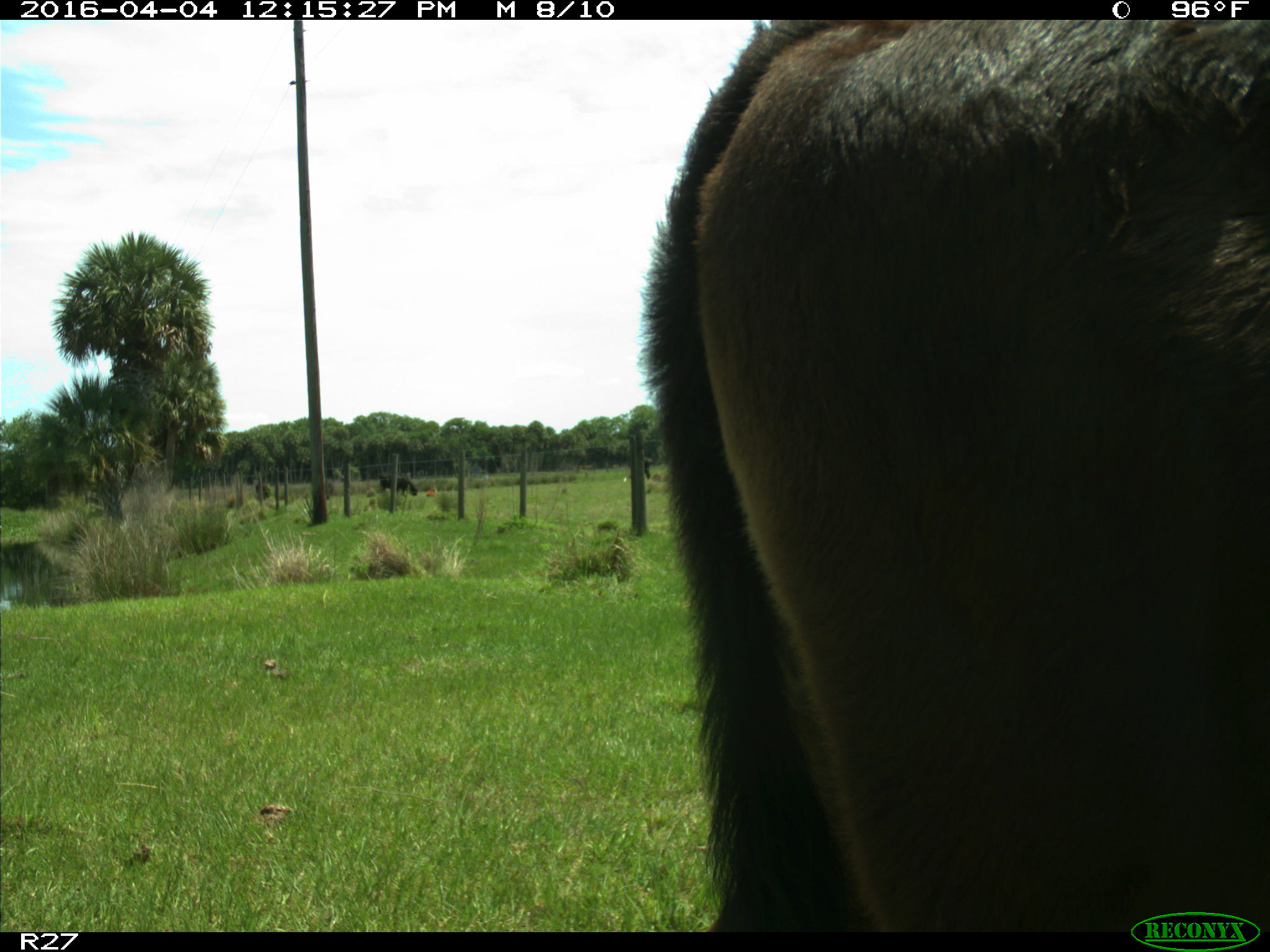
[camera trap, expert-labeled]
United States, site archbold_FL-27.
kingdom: Animalia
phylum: Chordata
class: Mammalia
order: Artiodactyla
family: Bovidae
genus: Bos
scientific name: Bos taurus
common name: domestic cow